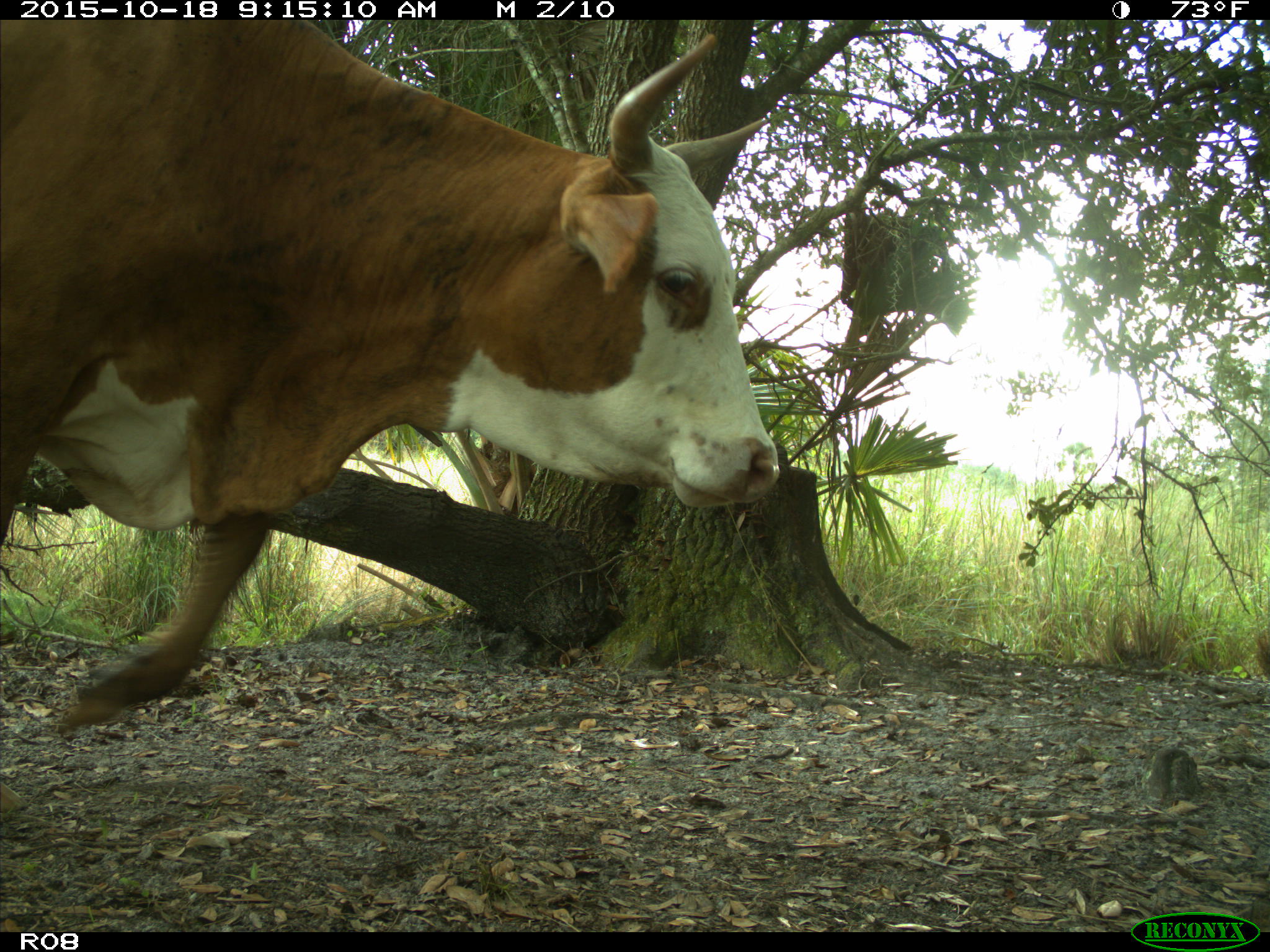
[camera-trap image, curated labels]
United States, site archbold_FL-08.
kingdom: Animalia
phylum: Chordata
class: Mammalia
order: Artiodactyla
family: Bovidae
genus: Bos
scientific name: Bos taurus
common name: domestic cow